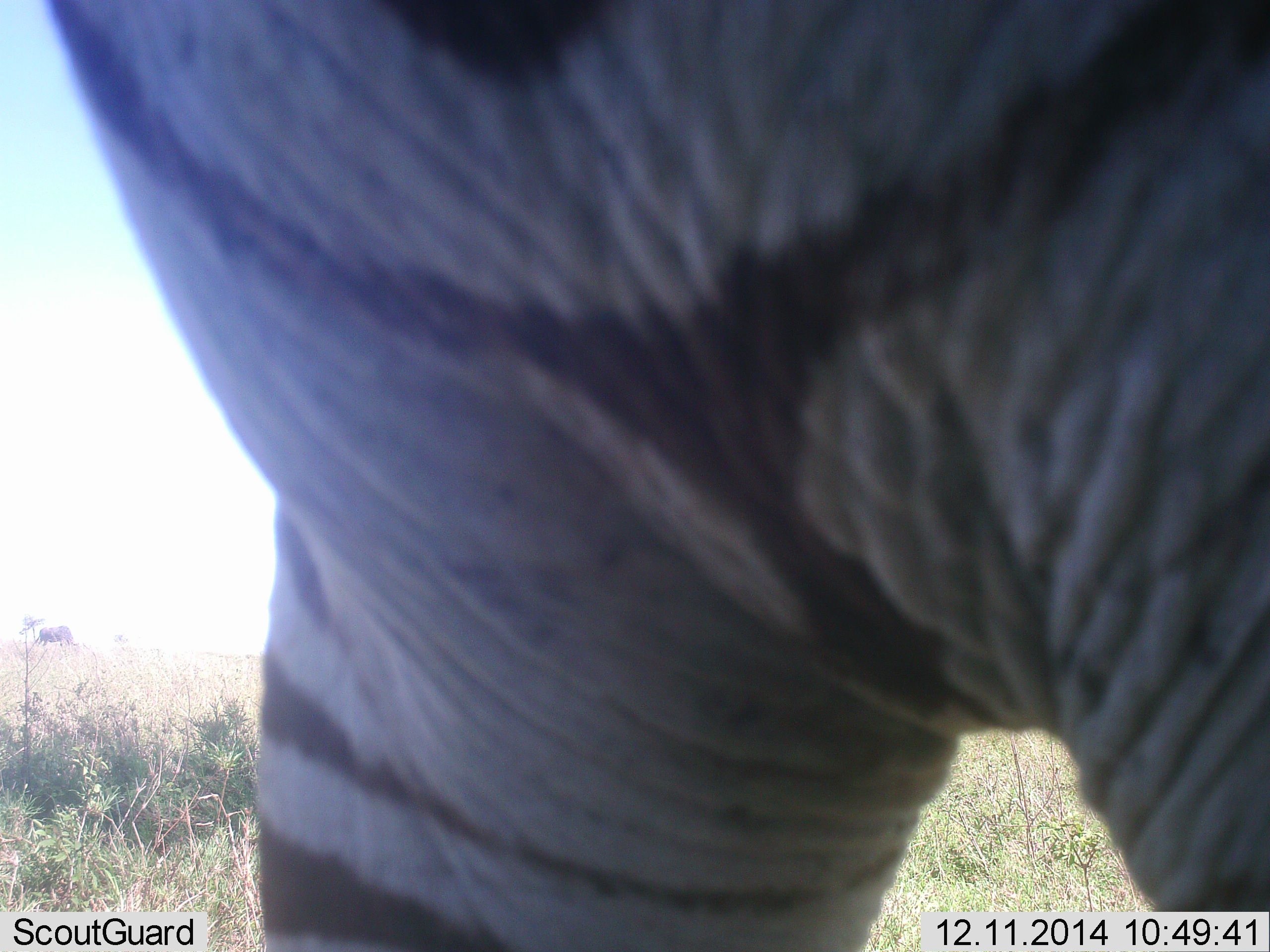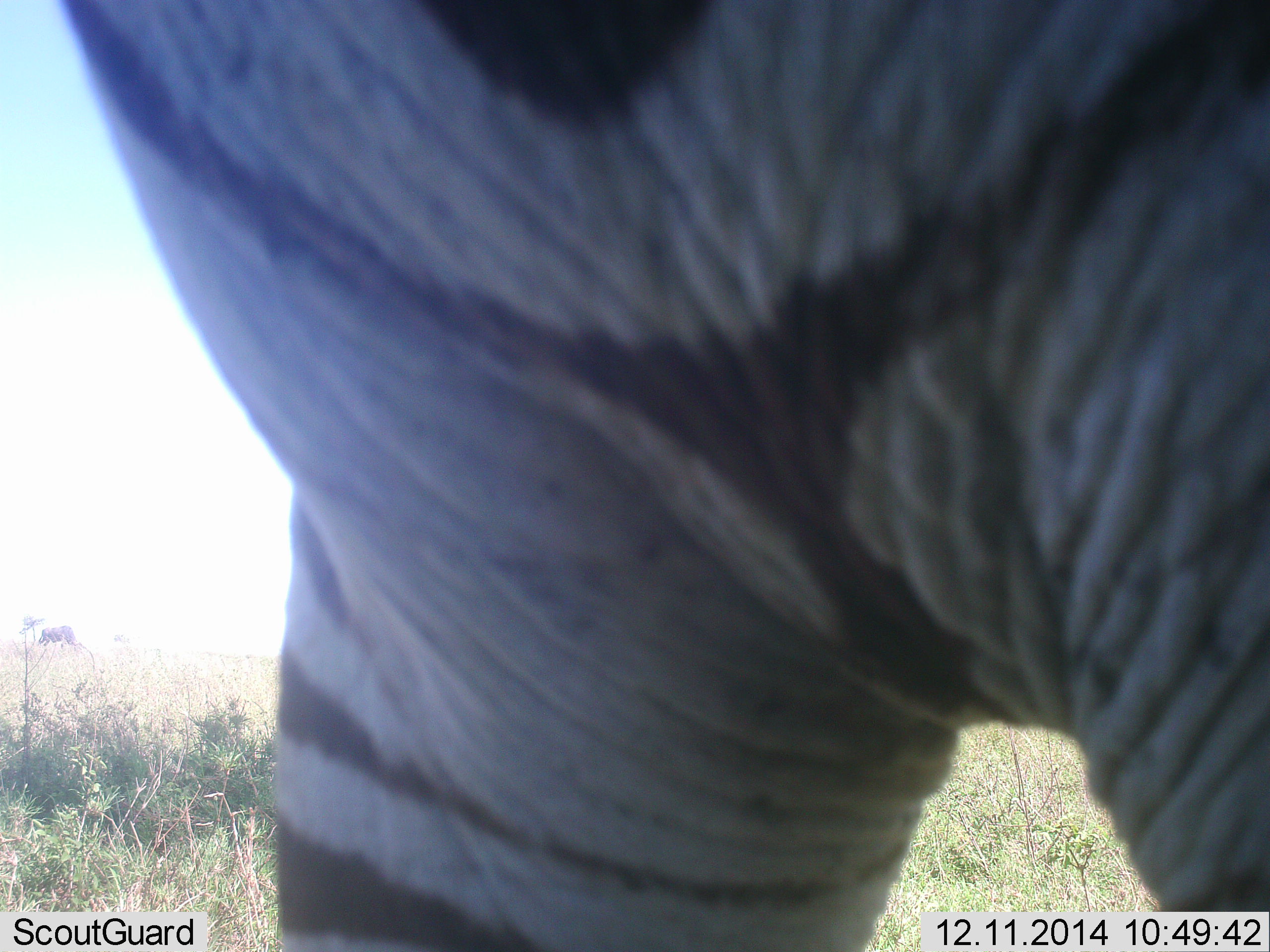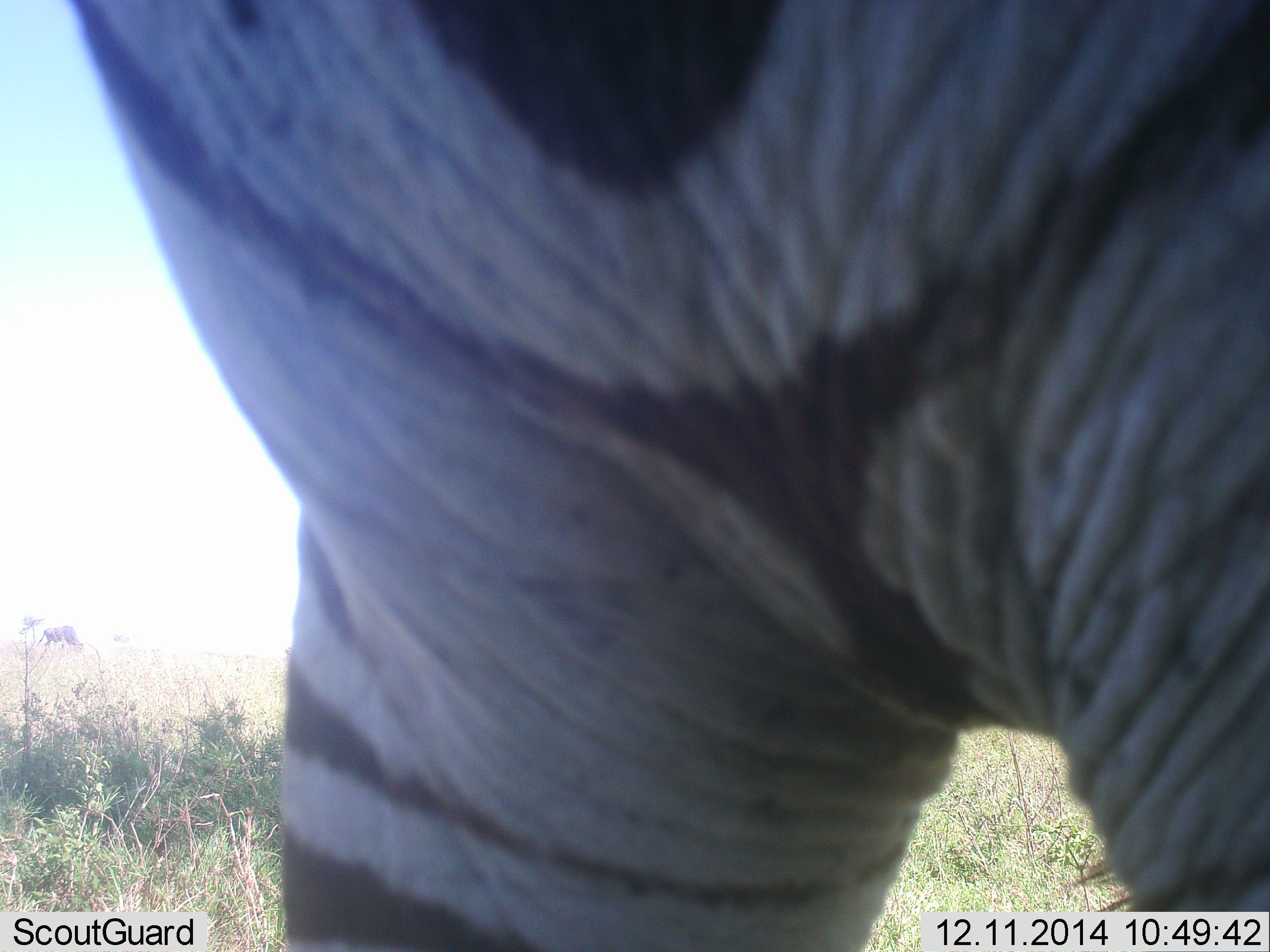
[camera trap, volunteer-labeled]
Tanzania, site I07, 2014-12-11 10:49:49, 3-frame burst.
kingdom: Animalia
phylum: Chordata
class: Mammalia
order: Perissodactyla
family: Equidae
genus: Equus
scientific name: Equus quagga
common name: plains zebra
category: zebra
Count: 1.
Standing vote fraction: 92%.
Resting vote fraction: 0%.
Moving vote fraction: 0%.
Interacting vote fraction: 0%.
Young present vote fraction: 0%.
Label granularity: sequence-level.